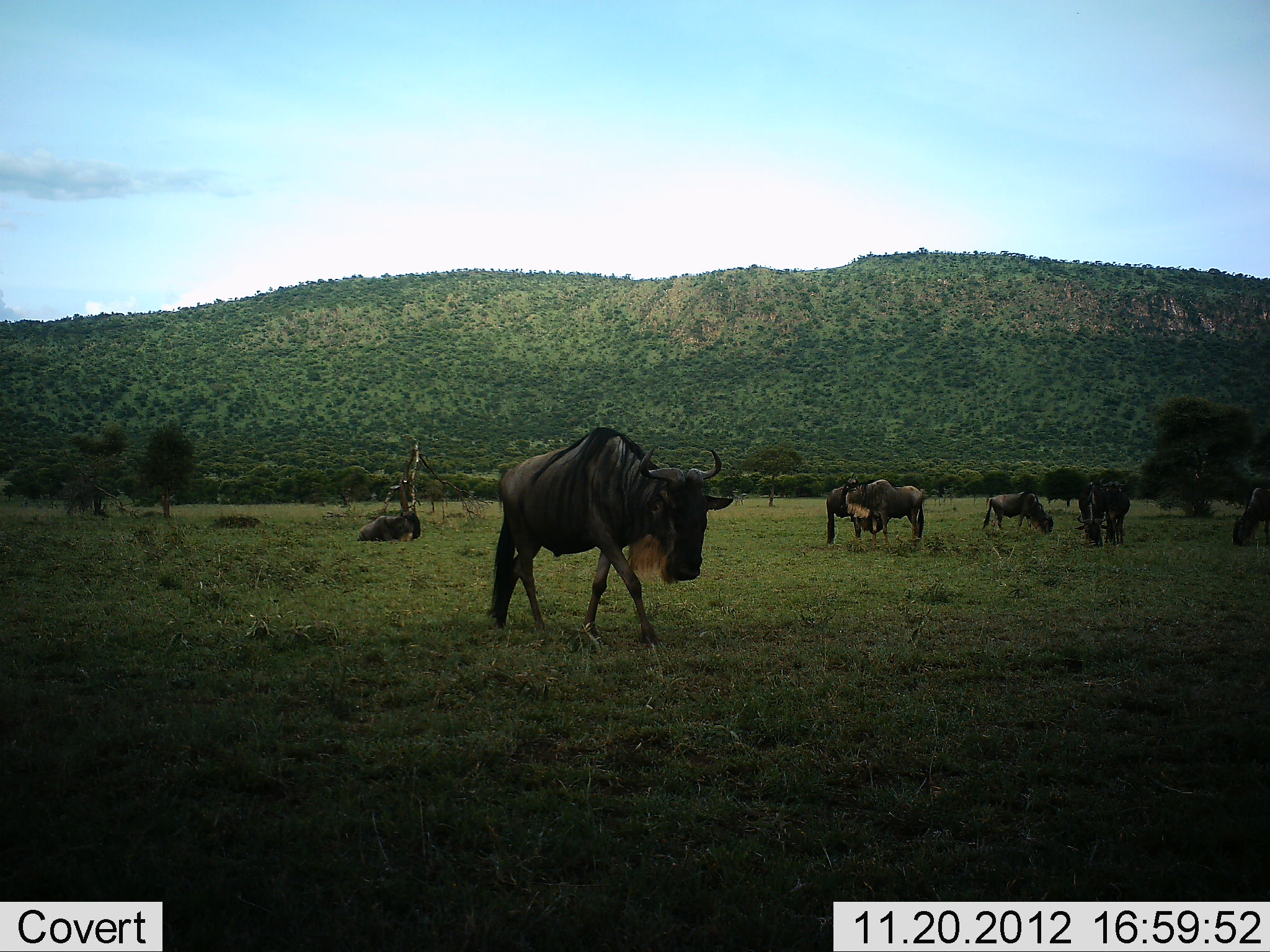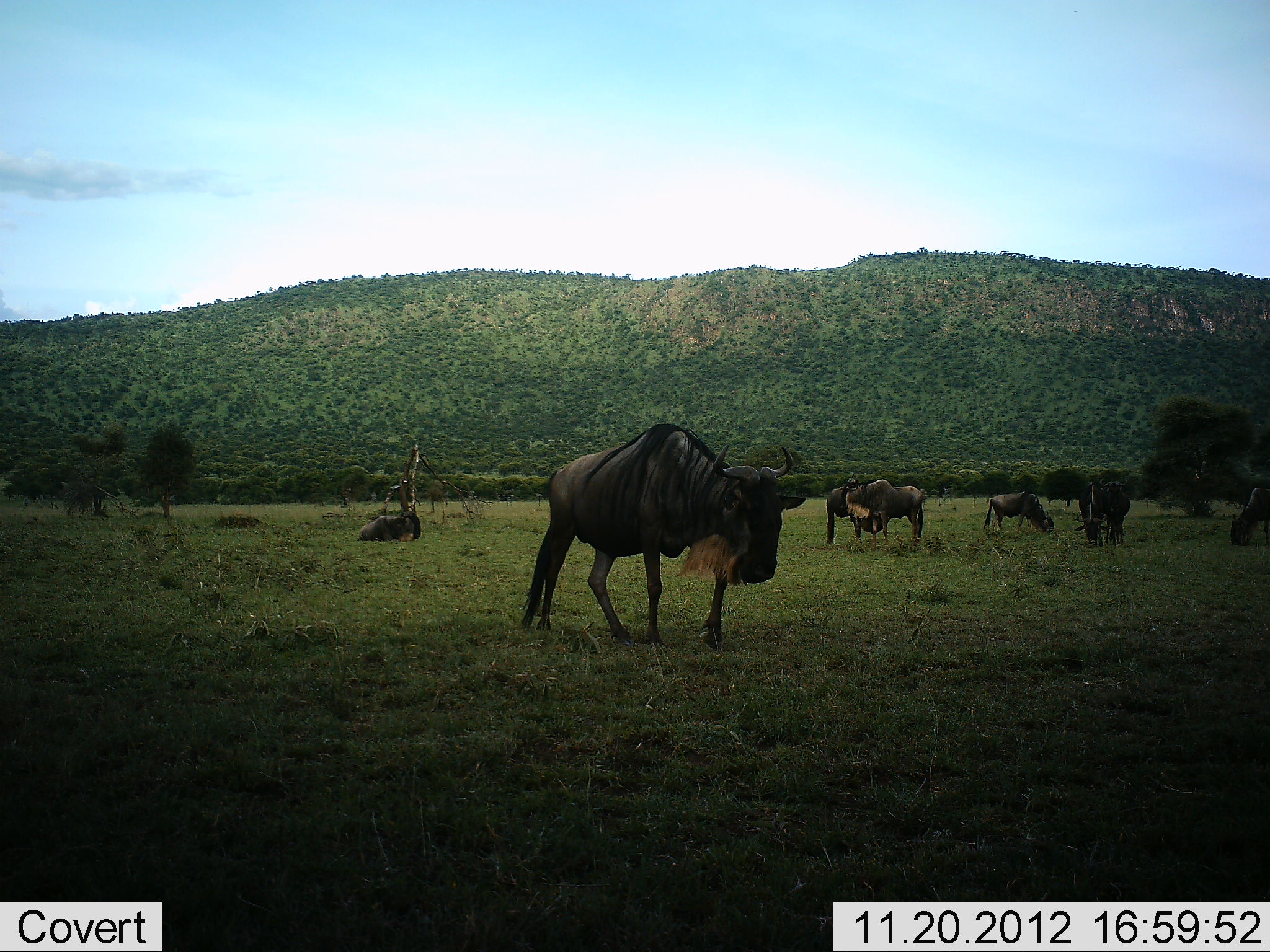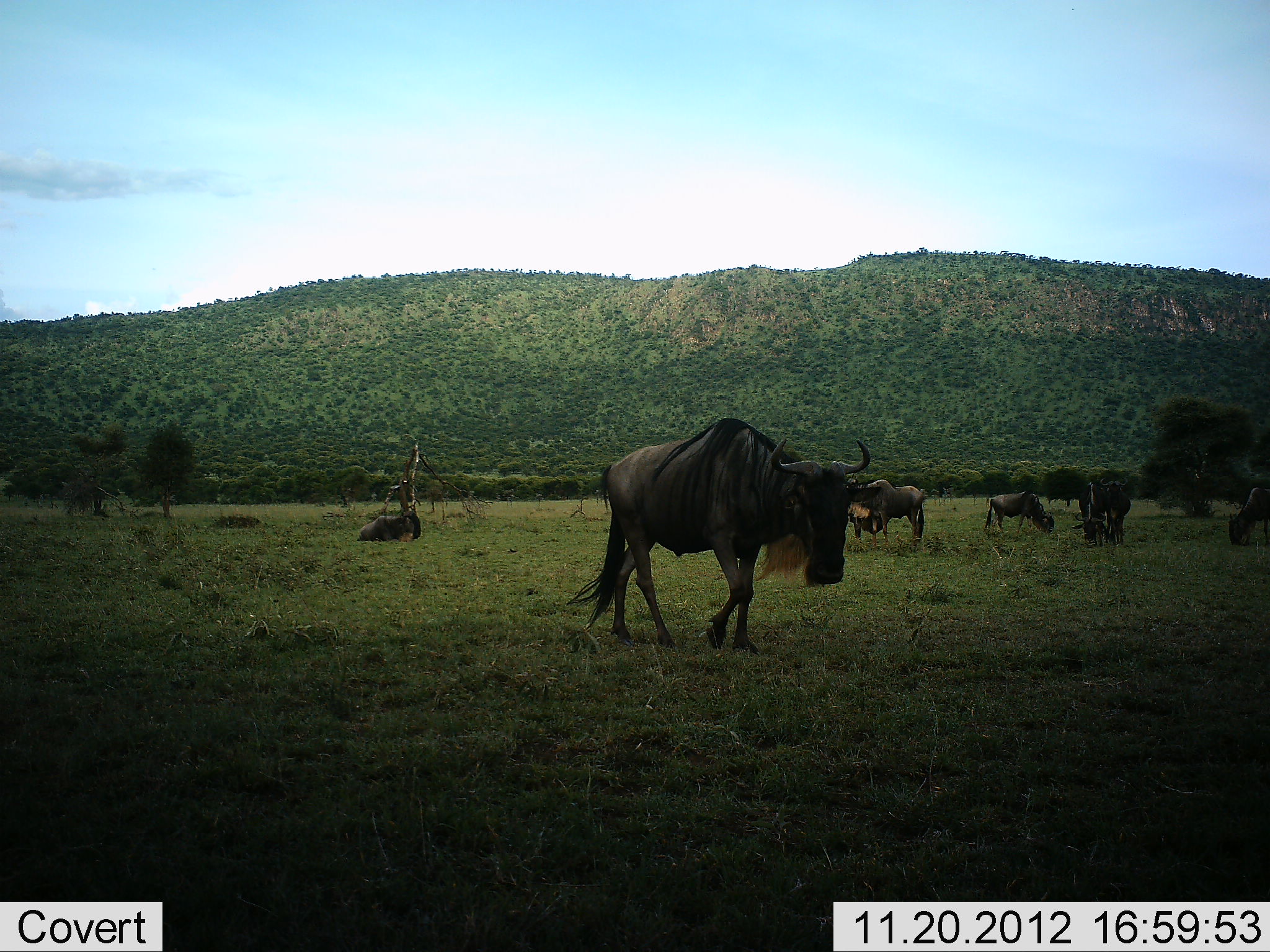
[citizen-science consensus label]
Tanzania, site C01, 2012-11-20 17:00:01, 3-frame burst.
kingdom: Animalia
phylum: Chordata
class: Mammalia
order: Artiodactyla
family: Bovidae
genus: Connochaetes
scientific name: Connochaetes taurinus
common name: blue wildebeest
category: wildebeest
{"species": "wildebeest (blue wildebeest) (Connochaetes taurinus)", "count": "7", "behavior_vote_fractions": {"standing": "58%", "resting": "68%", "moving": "68%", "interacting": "8%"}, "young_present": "5%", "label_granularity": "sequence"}